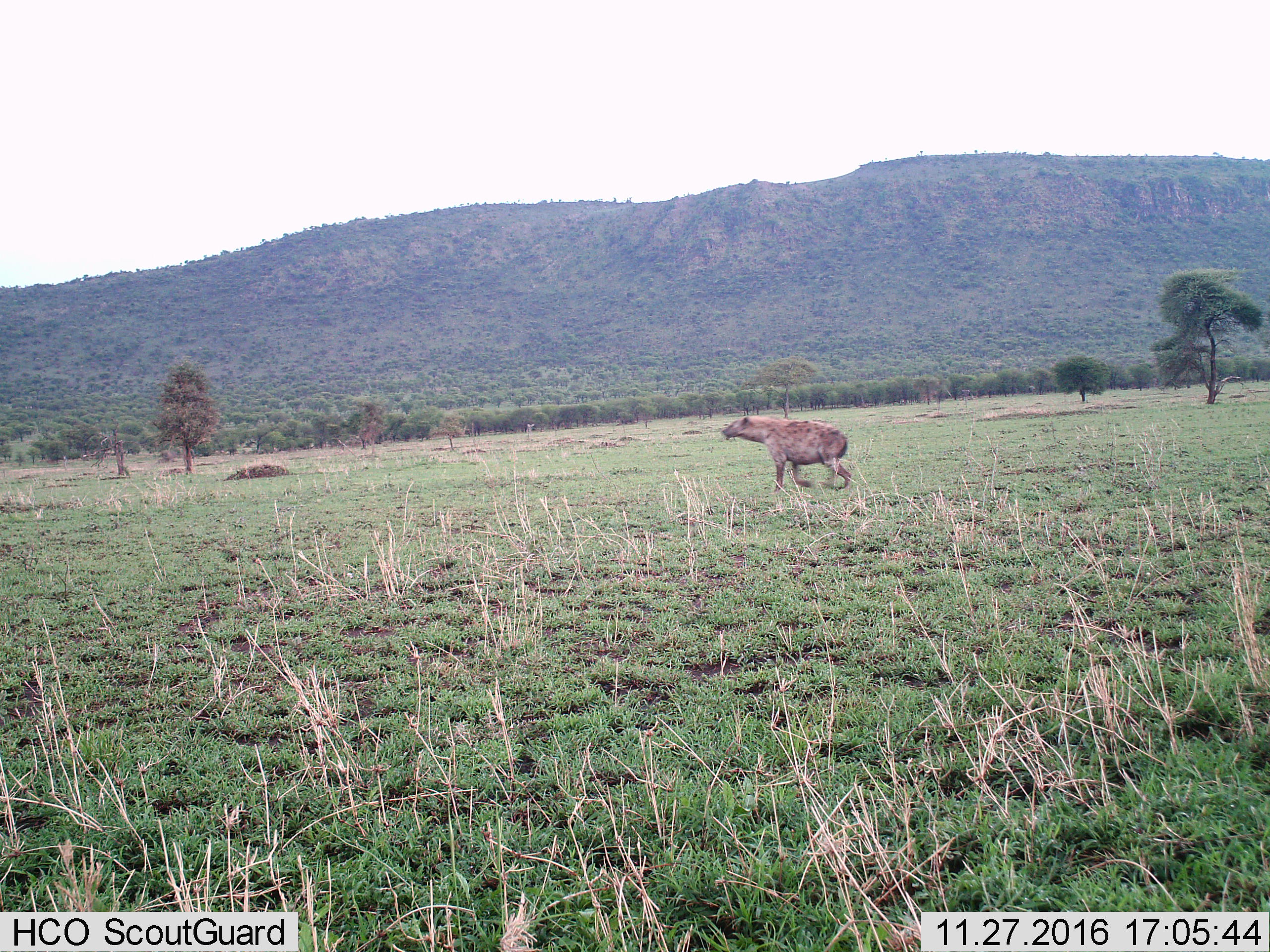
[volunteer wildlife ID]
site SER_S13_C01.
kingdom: Animalia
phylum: Chordata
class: Mammalia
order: Carnivora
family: Hyaenidae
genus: Crocuta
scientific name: Crocuta crocuta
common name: spotted hyena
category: hyenaspotted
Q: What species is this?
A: Hyenaspotted (spotted hyena) (Crocuta crocuta).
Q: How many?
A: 1.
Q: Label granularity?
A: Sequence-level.